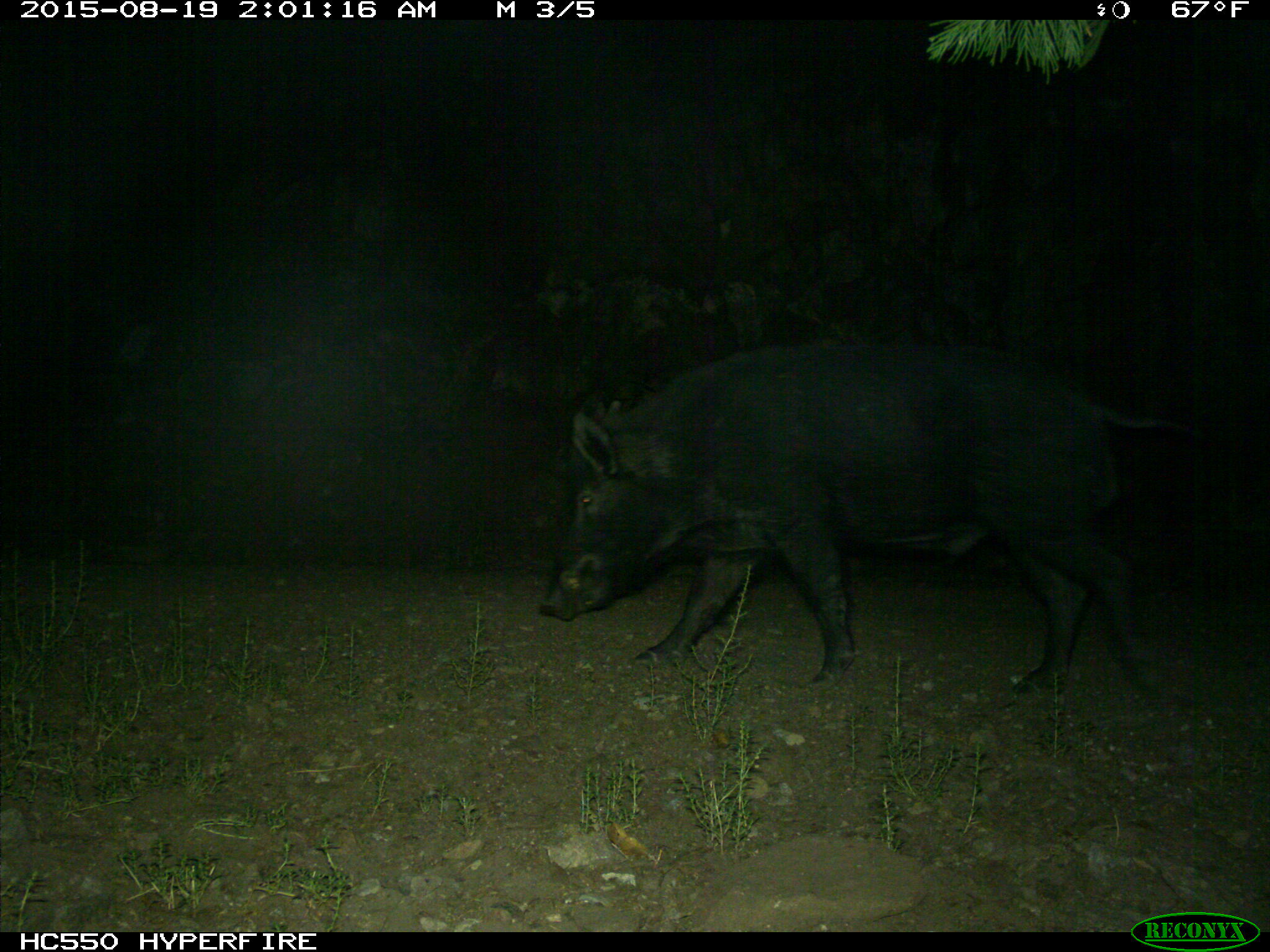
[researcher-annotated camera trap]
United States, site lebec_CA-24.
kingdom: Animalia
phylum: Chordata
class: Mammalia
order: Artiodactyla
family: Suidae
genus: Sus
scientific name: Sus scrofa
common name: wild boar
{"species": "Sus scrofa (wild boar)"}